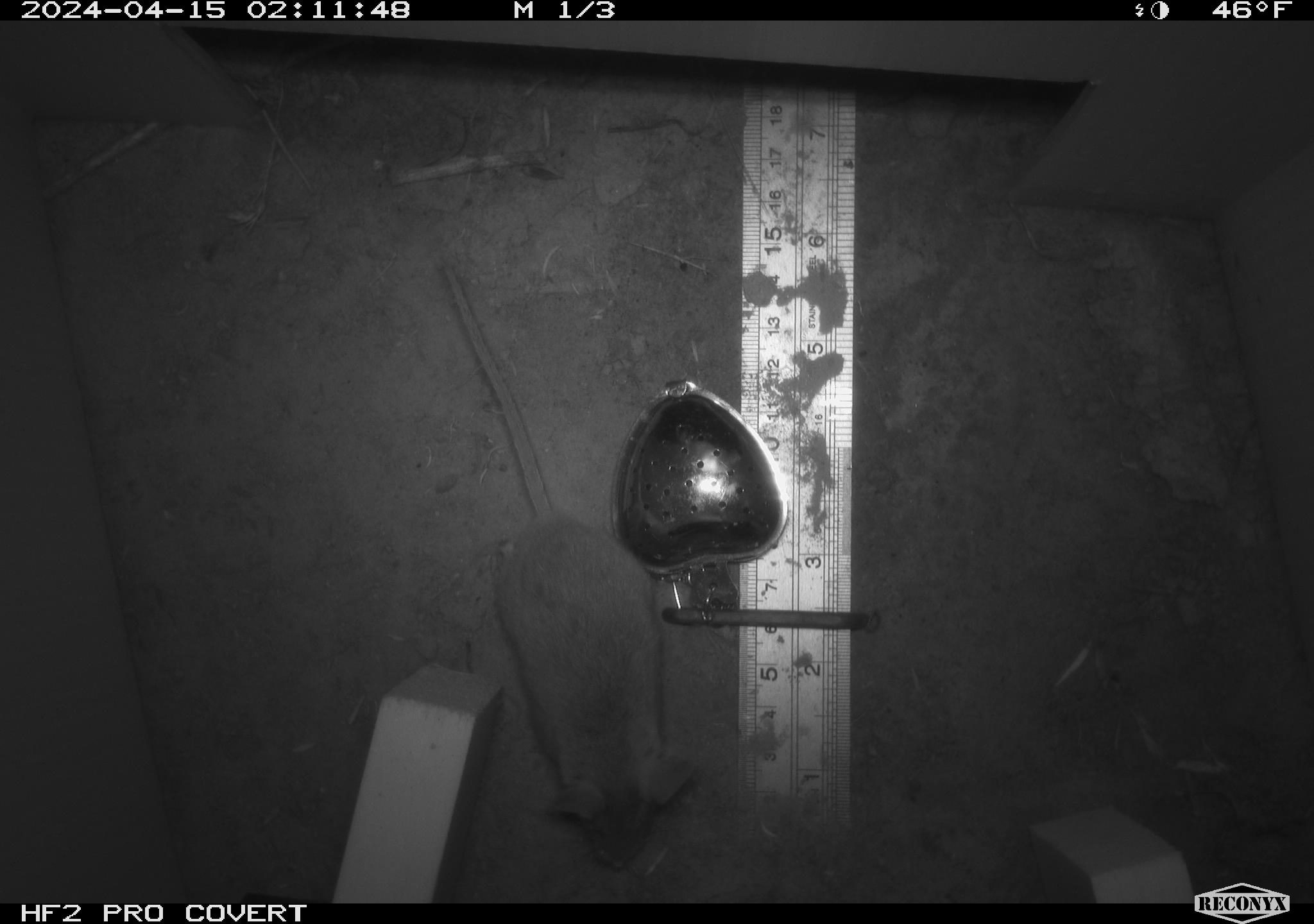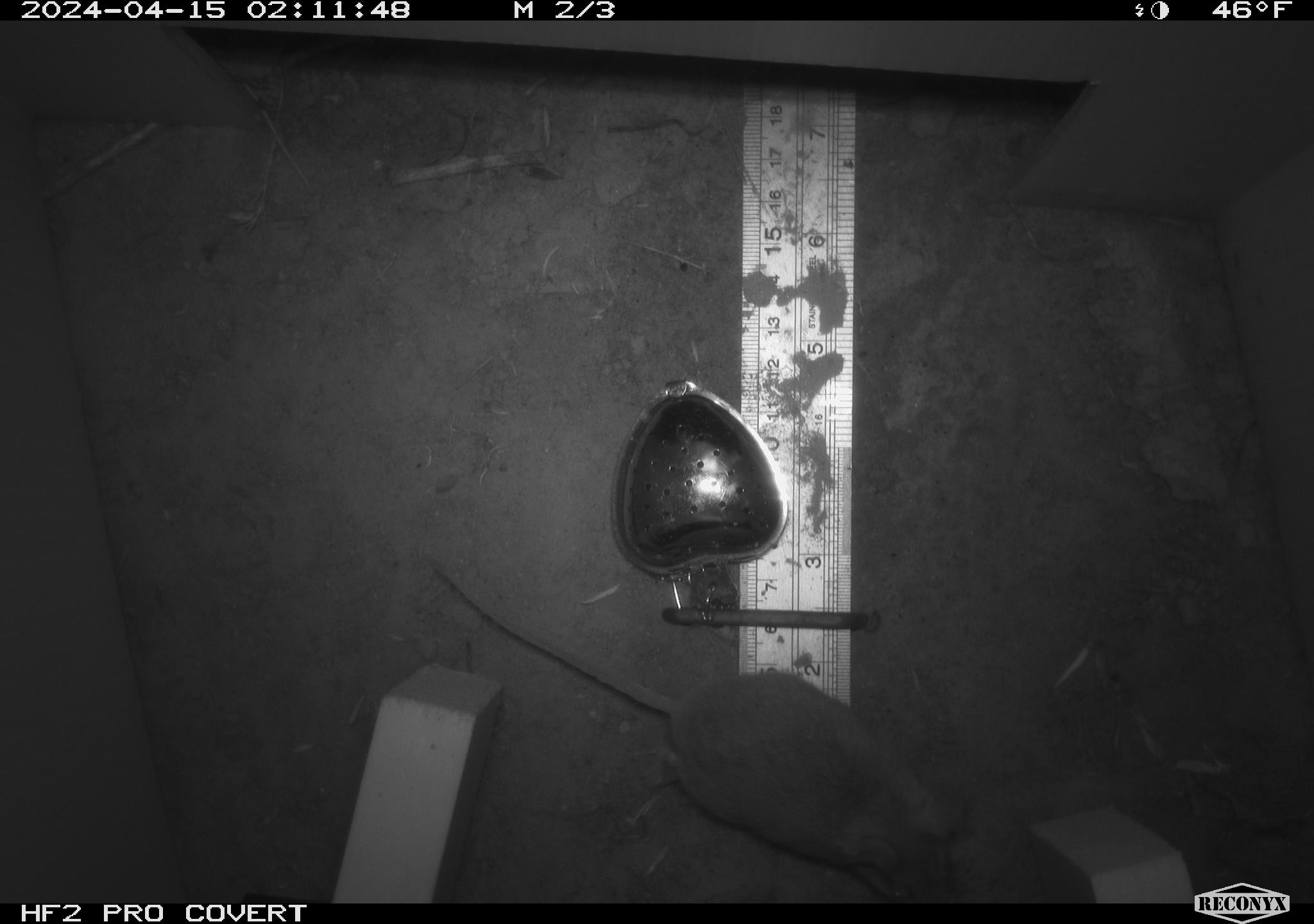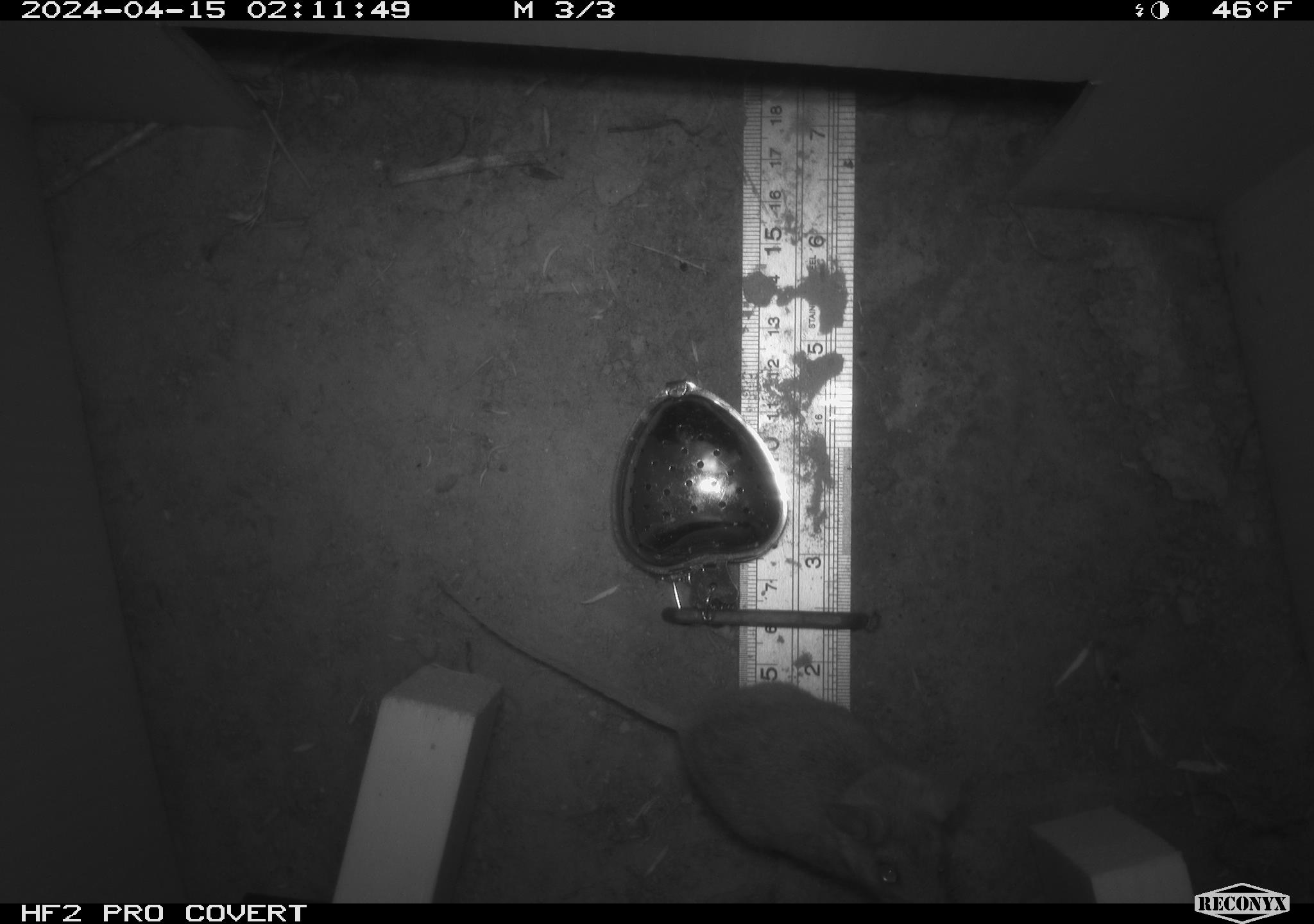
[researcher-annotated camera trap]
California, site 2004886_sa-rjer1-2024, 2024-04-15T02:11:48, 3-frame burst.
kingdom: Animalia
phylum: Chordata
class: Mammalia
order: Rodentia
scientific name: Rodentia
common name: mouse species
Mouse species (Rodentia).